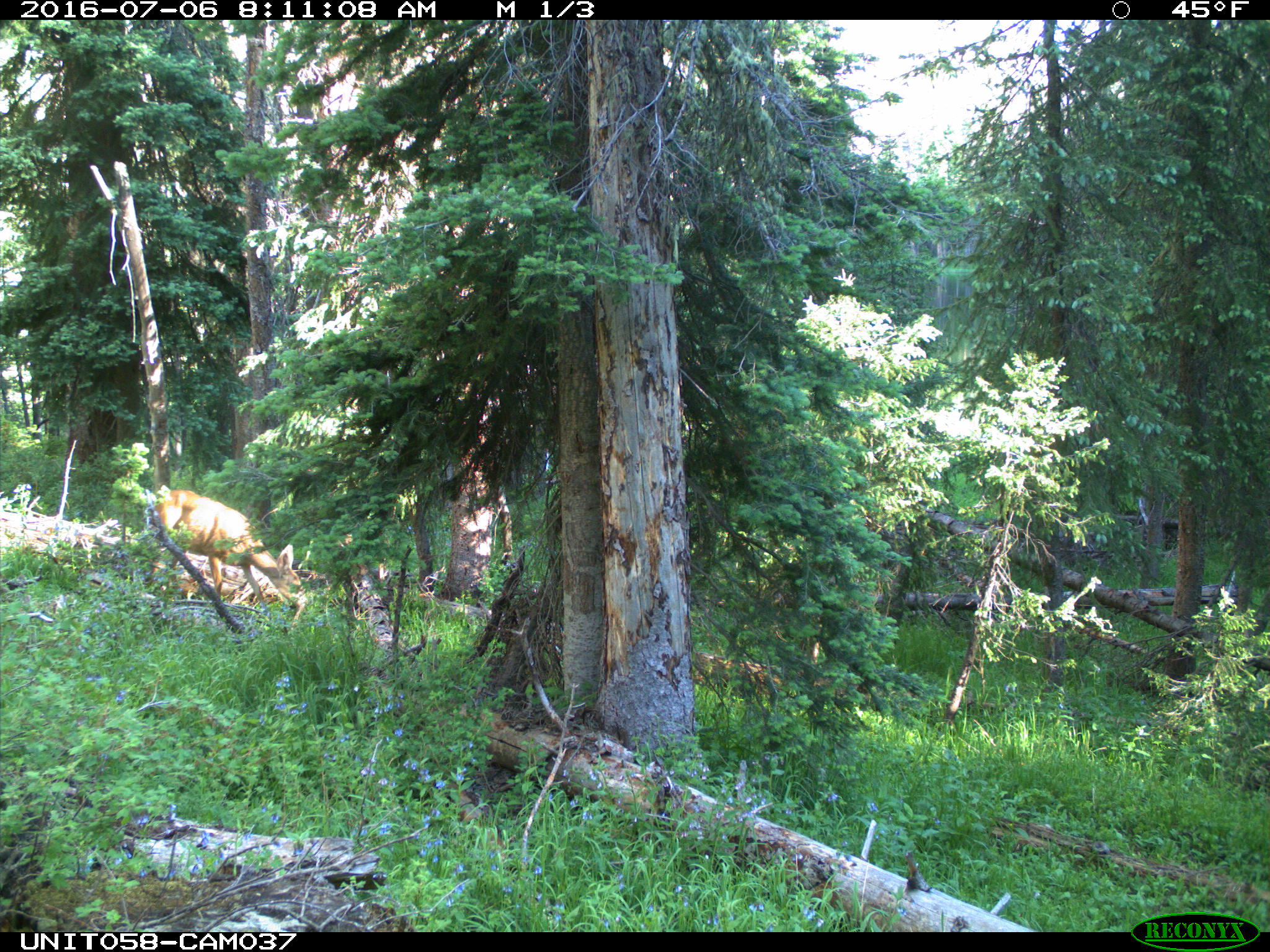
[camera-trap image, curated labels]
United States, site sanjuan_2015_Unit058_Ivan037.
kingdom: Animalia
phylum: Chordata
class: Mammalia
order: Artiodactyla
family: Cervidae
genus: Odocoileus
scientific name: Odocoileus hemionus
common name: mule deer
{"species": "Odocoileus hemionus (mule deer)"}